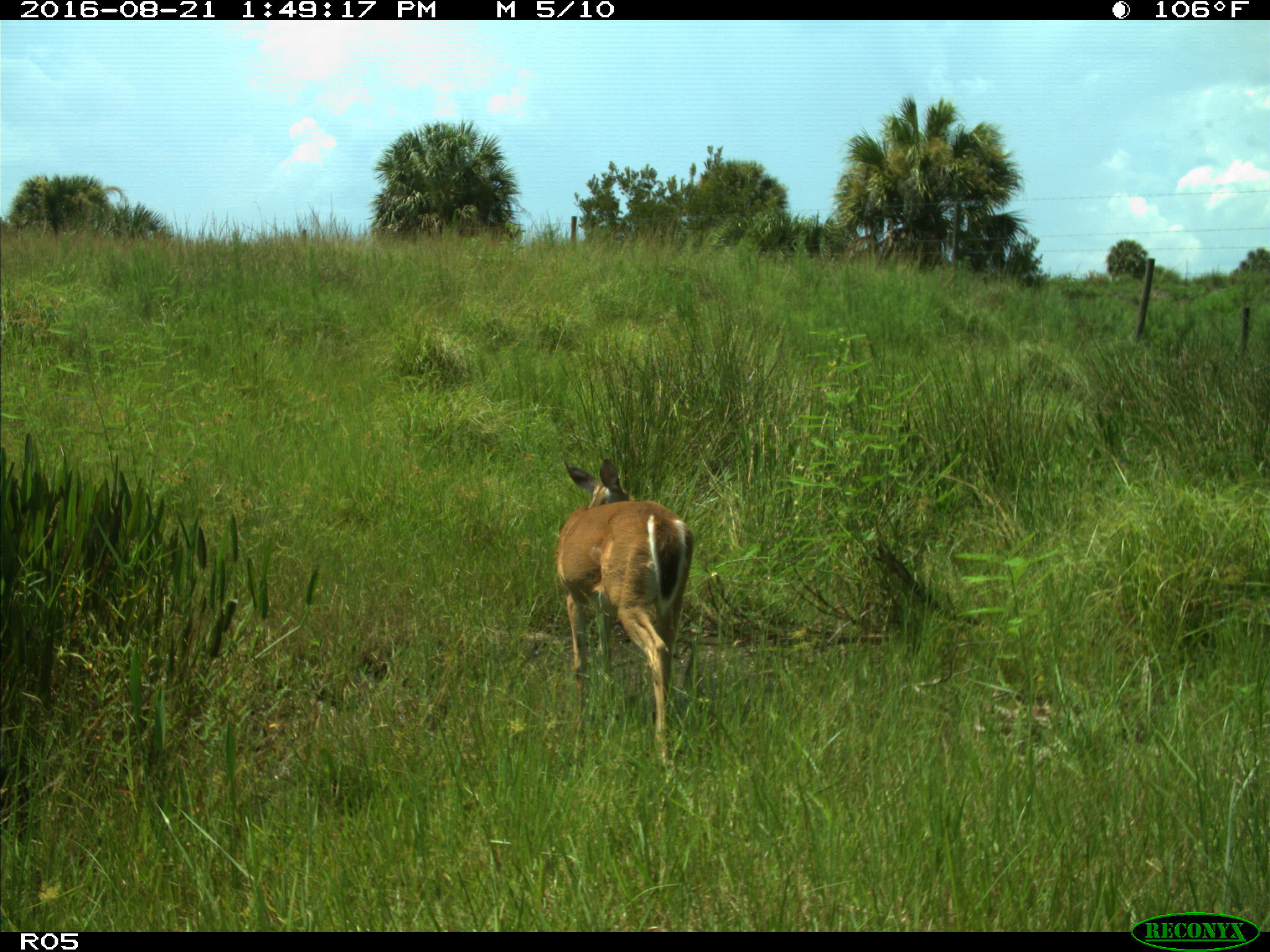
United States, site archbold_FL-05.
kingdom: Animalia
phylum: Chordata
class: Mammalia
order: Artiodactyla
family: Cervidae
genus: Odocoileus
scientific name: Odocoileus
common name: deer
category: unidentified deer